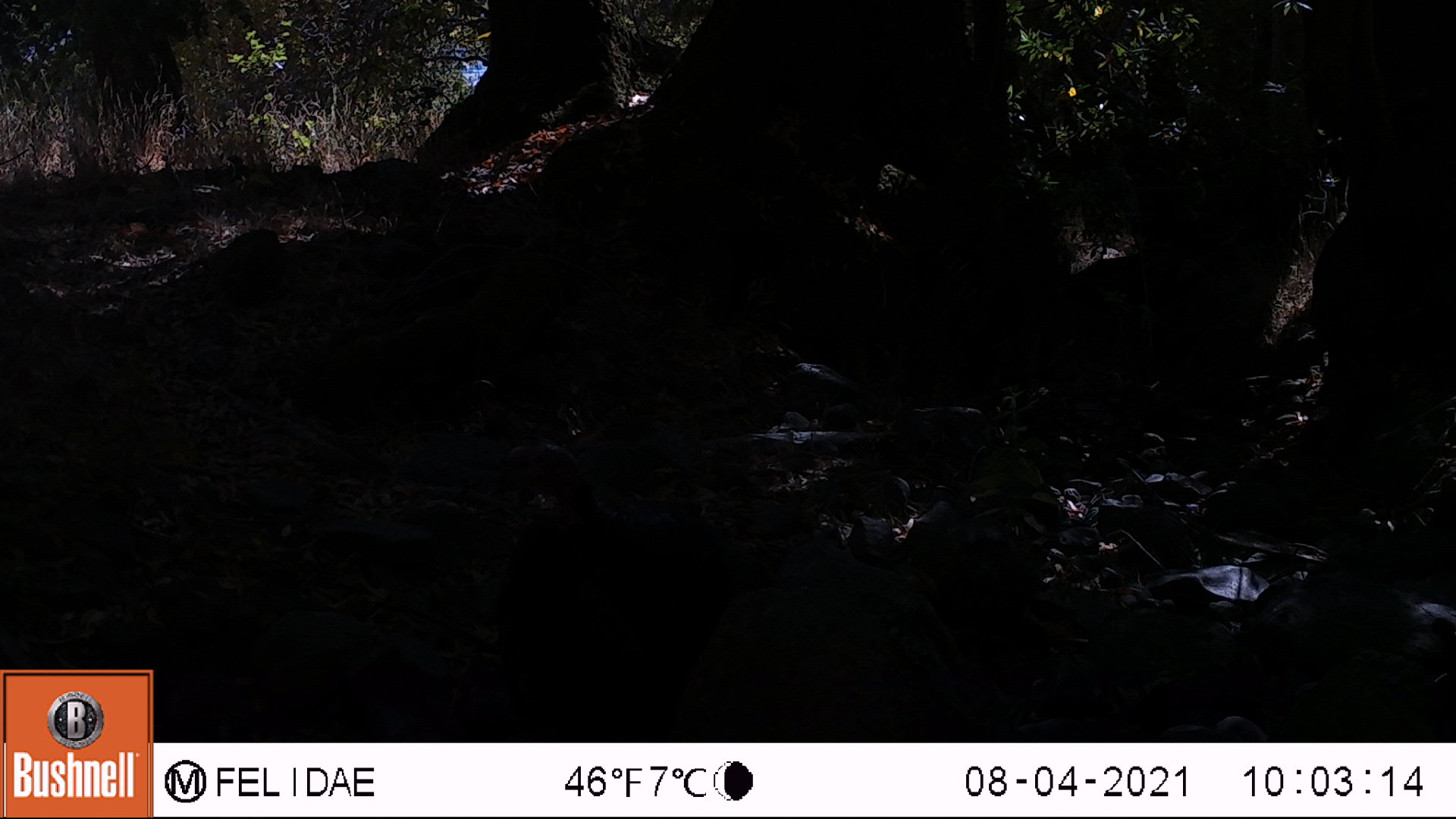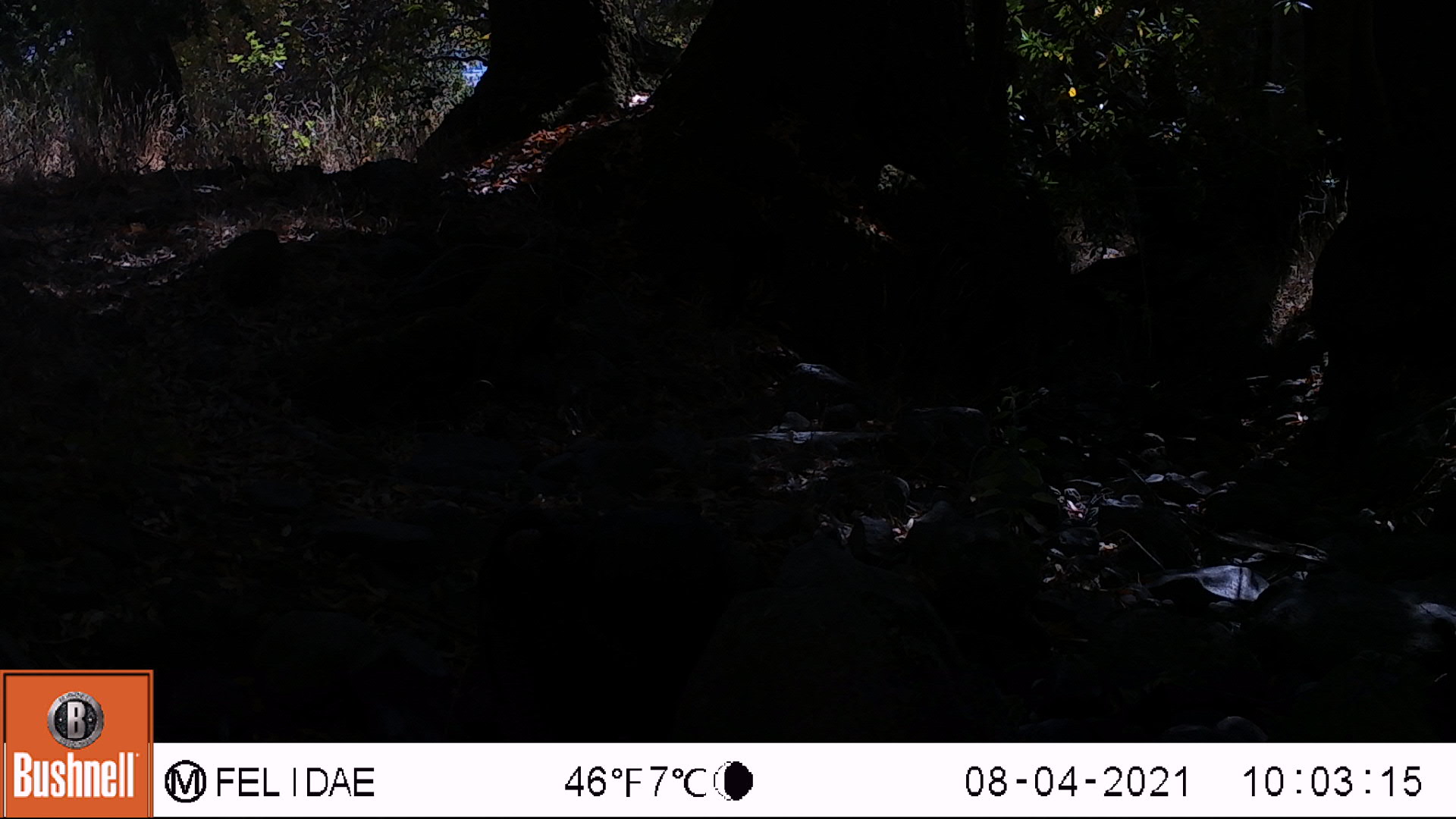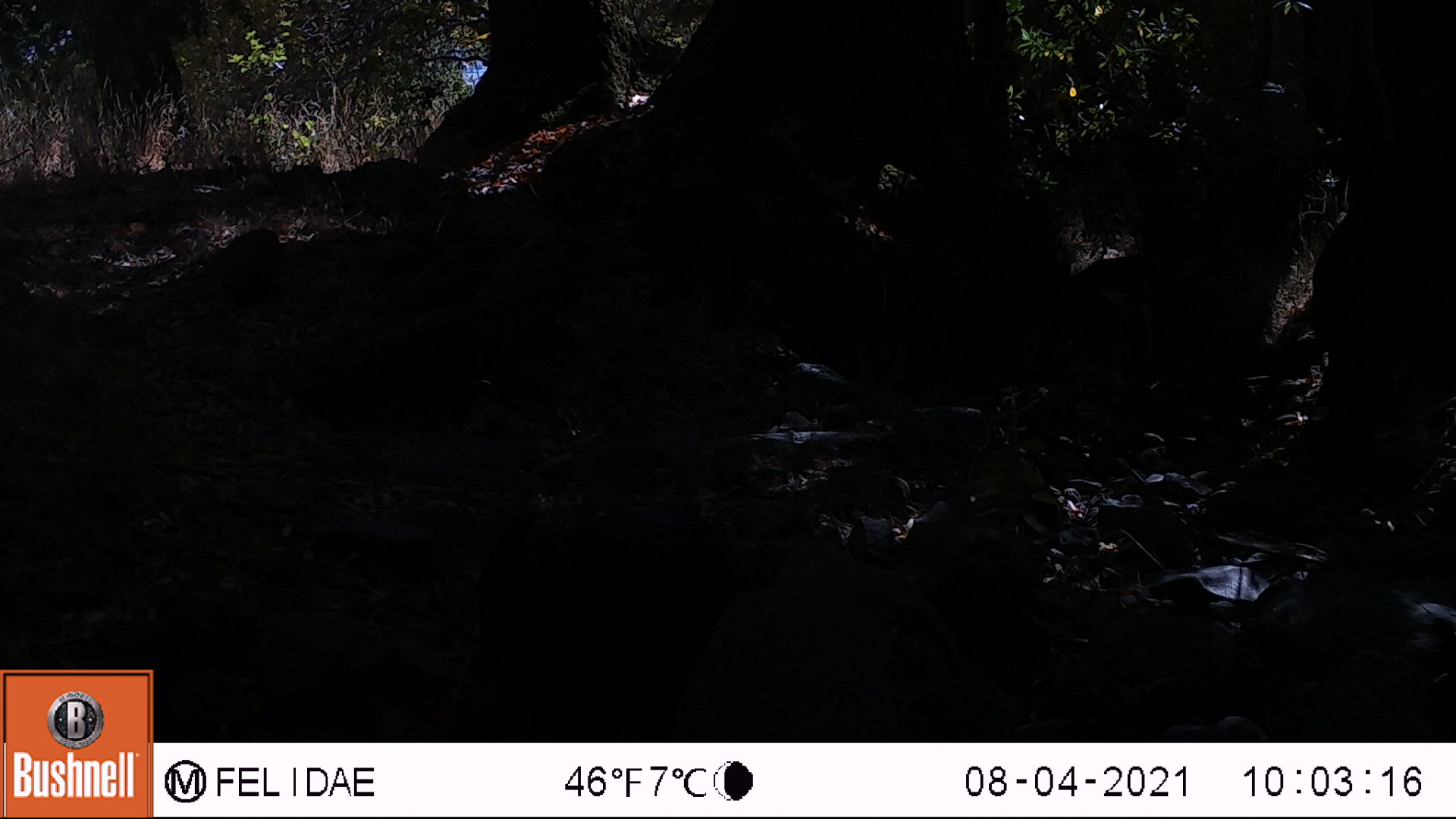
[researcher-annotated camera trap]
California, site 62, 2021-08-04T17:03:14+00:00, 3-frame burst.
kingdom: Animalia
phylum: Chordata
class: Aves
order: Galliformes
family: Phasianidae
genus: Meleagris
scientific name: Meleagris gallopavo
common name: turkey